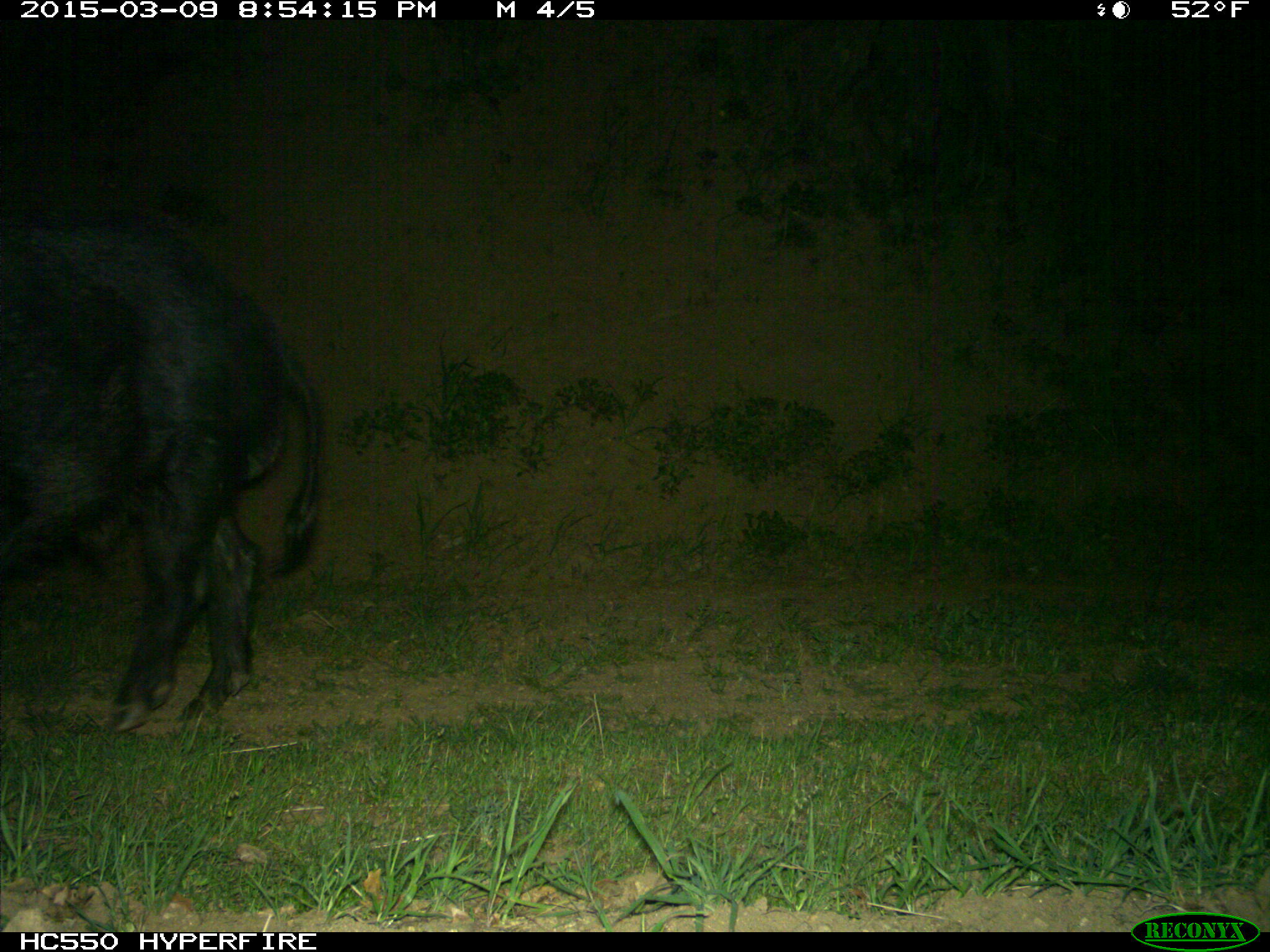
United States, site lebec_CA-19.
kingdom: Animalia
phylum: Chordata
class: Mammalia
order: Artiodactyla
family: Suidae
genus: Sus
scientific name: Sus scrofa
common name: wild boar